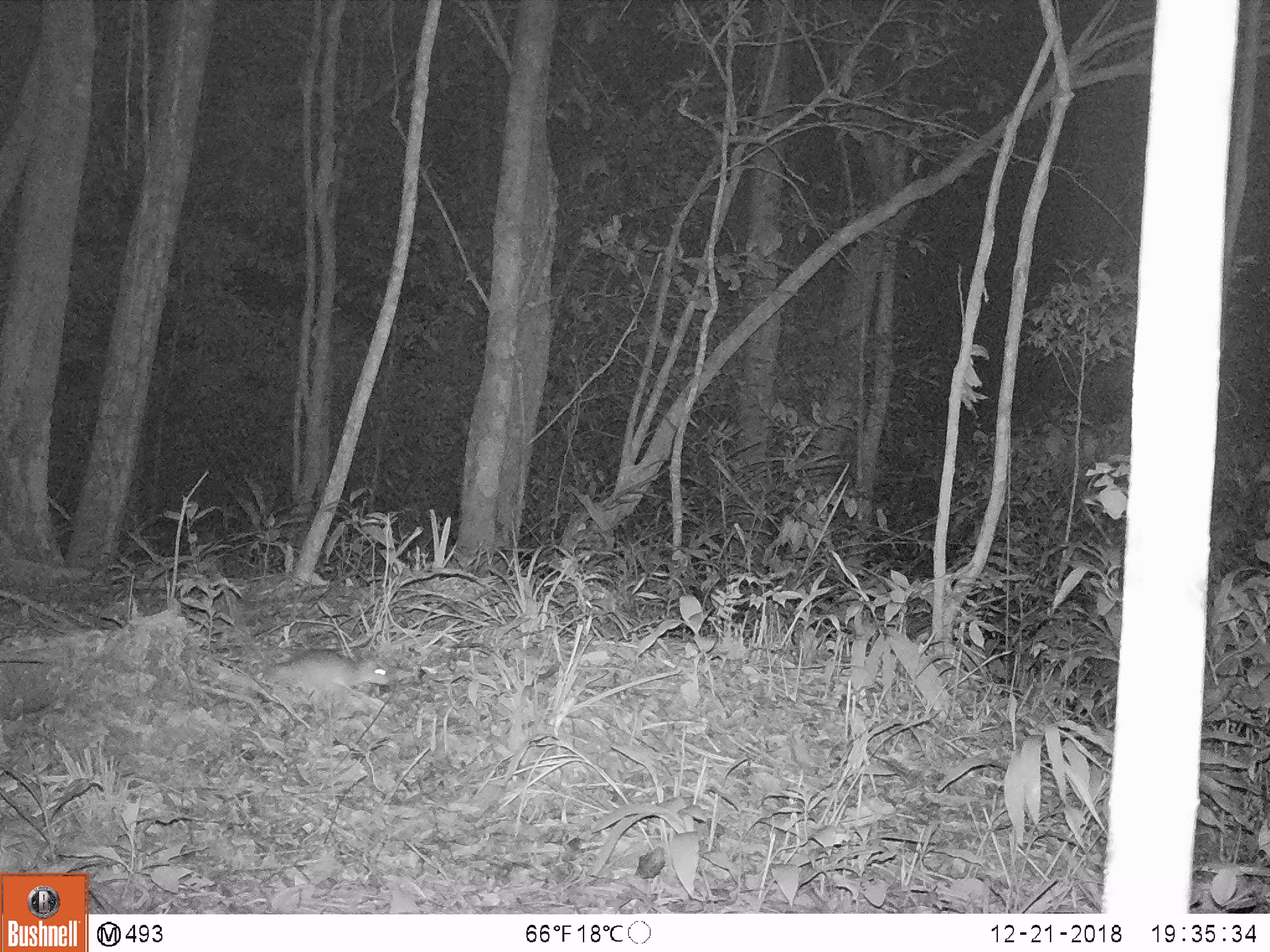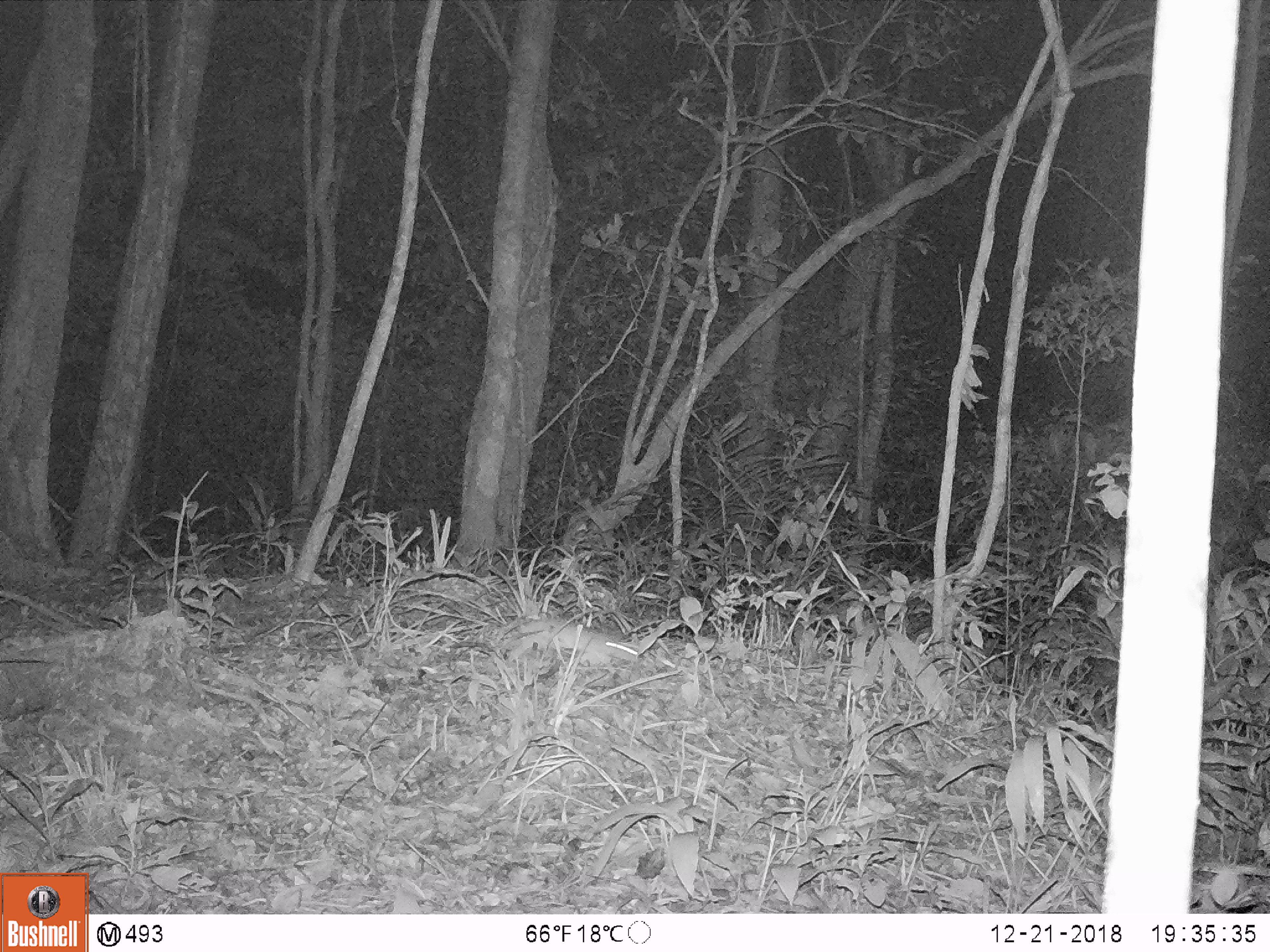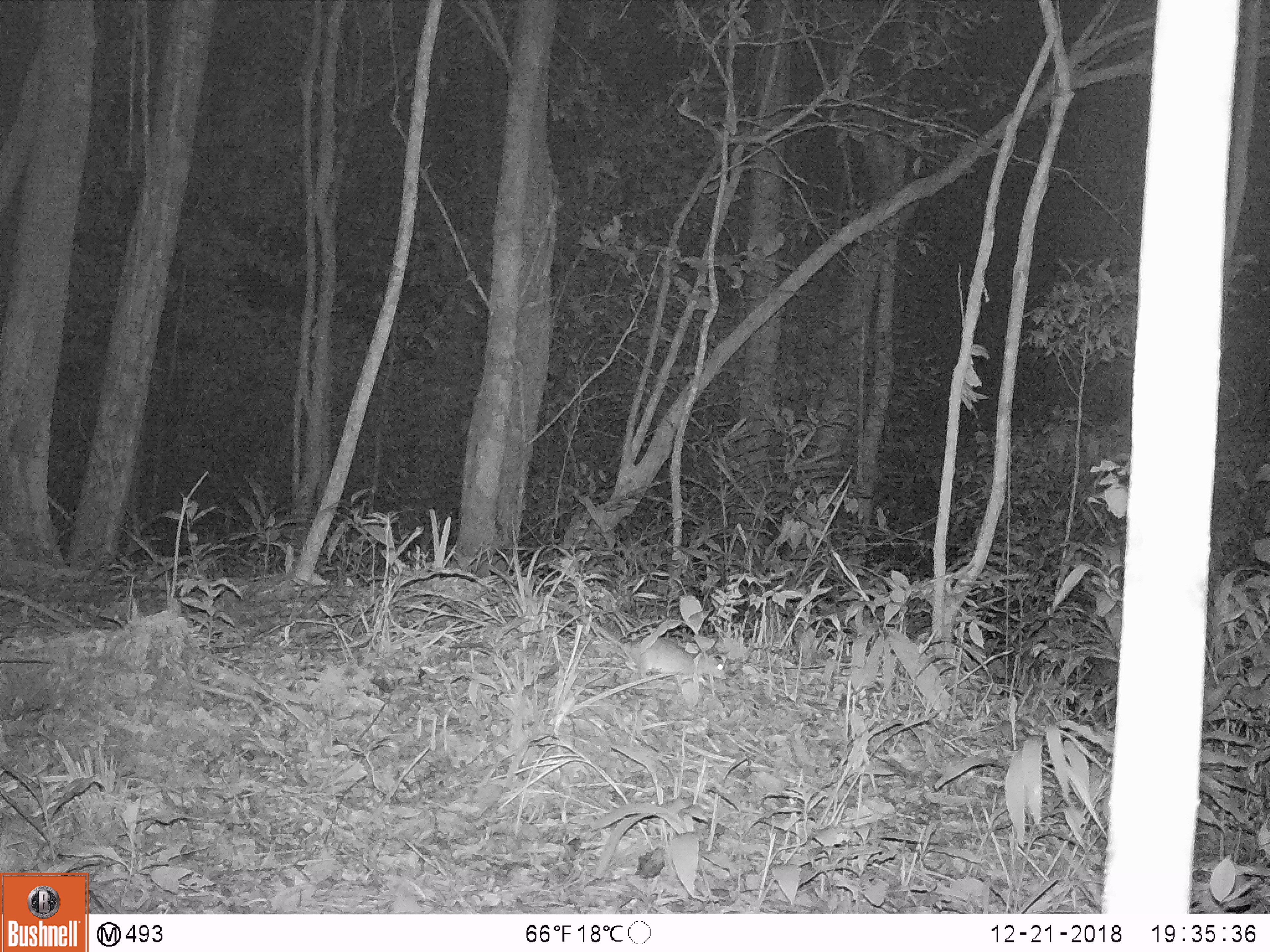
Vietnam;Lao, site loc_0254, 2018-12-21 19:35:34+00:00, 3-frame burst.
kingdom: Animalia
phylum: Chordata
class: Mammalia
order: Rodentia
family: Muridae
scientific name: Muridae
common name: old-world mice and rats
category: unidentified murid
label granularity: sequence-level